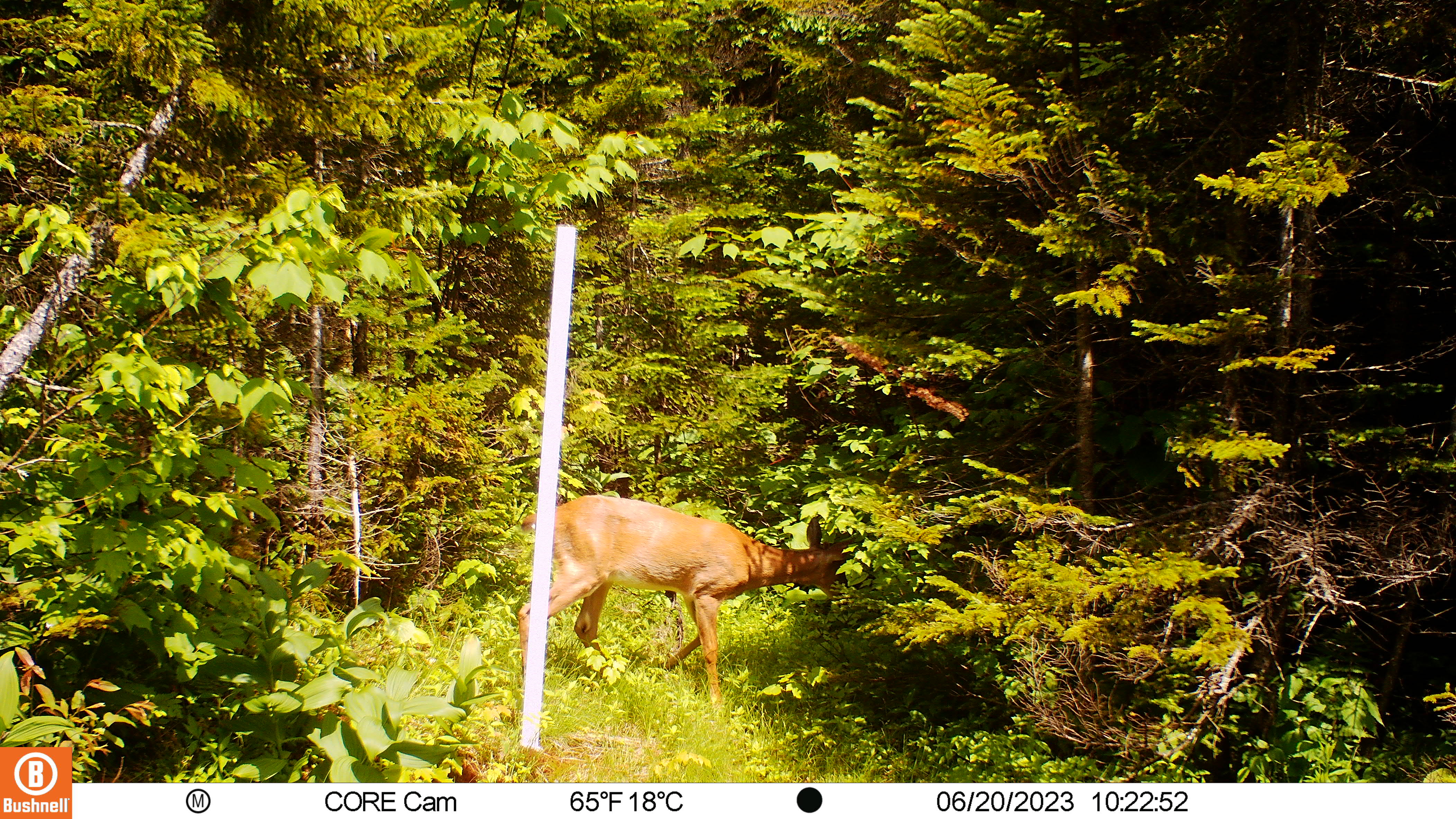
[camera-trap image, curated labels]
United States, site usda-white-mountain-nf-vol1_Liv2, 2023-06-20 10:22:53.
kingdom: Animalia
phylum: Chordata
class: Mammalia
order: Artiodactyla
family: Cervidae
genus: Odocoileus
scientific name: Odocoileus virginianus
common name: white-tailed deer